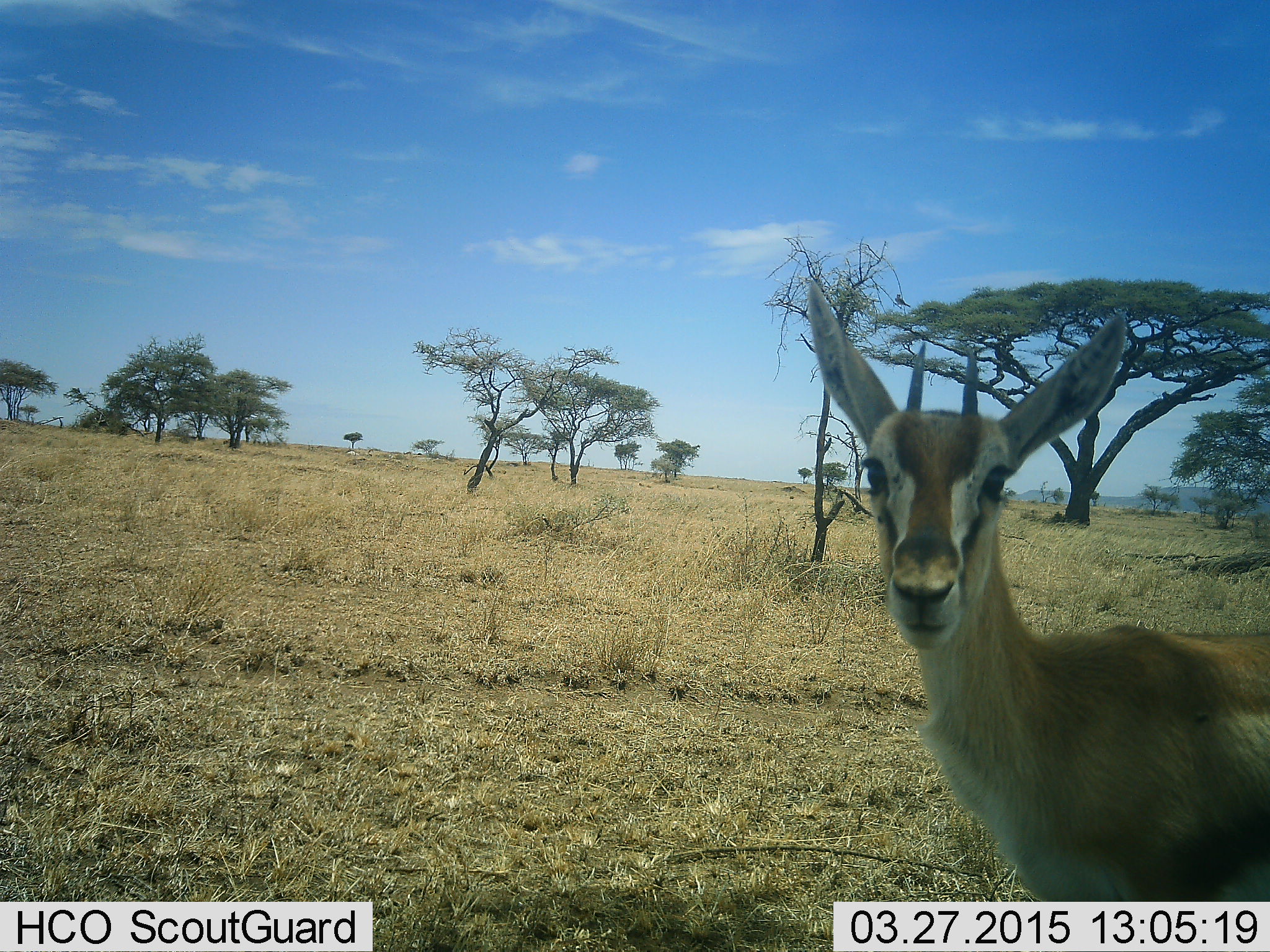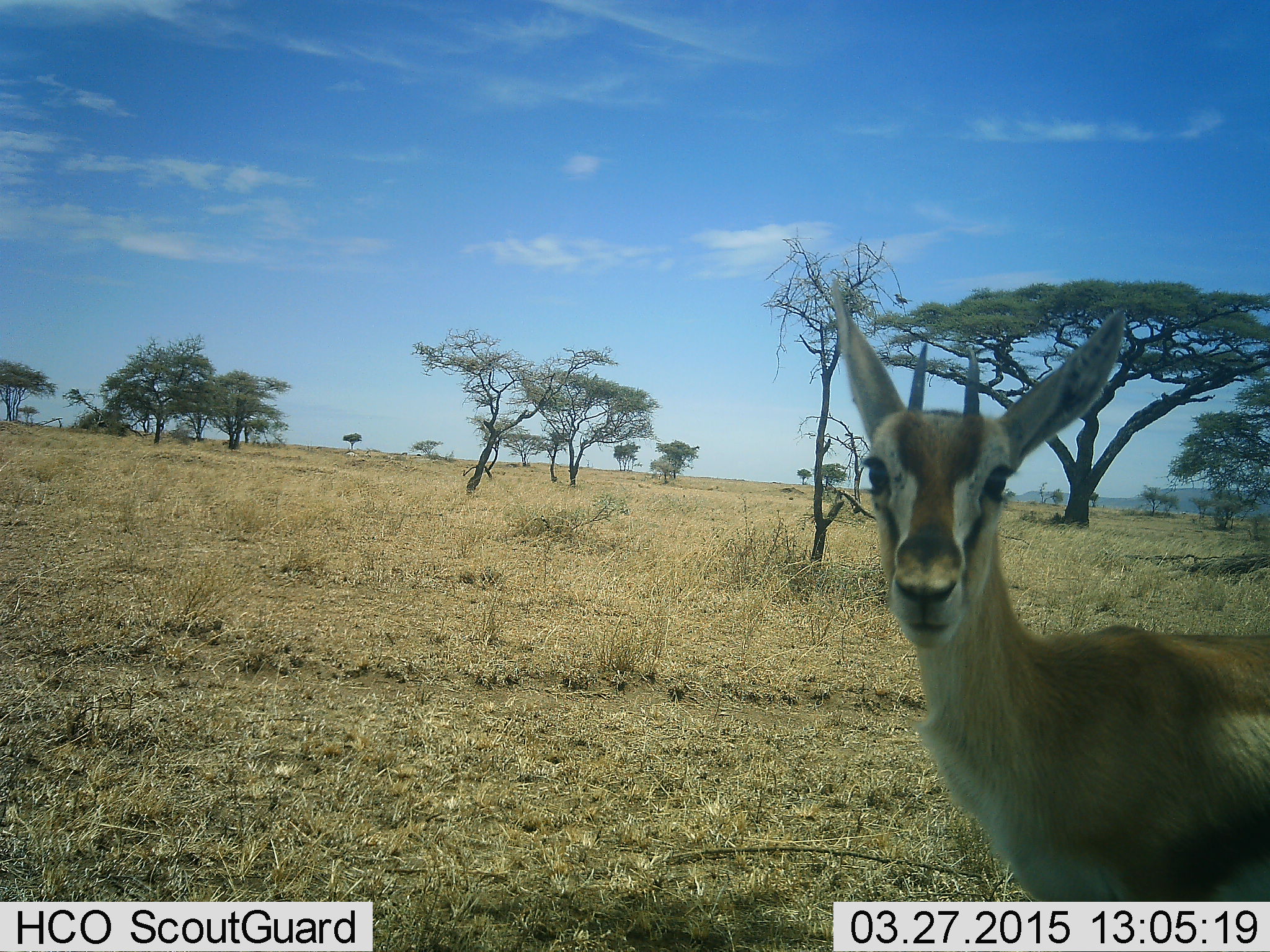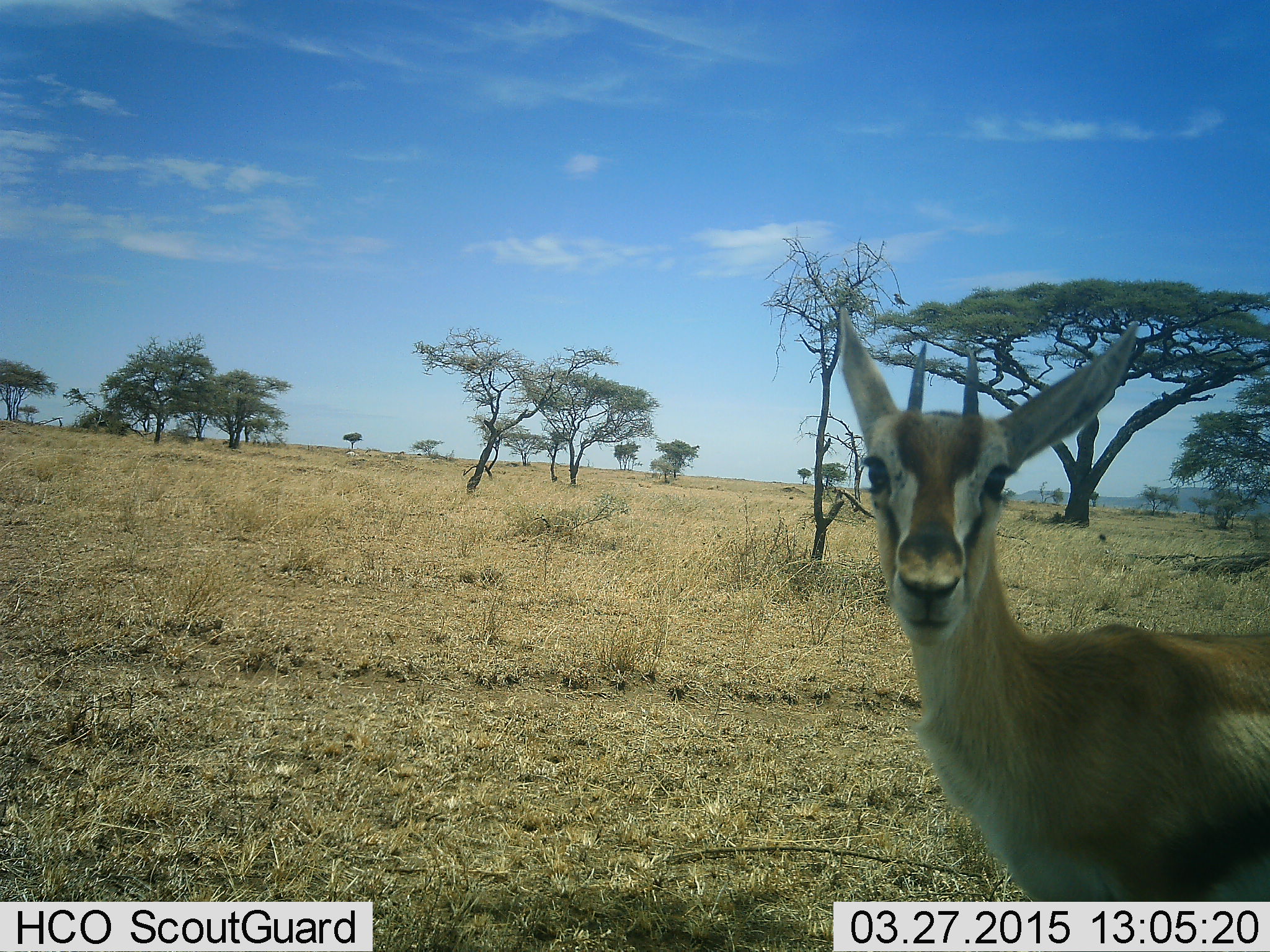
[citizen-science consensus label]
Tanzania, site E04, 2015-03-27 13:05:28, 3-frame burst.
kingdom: Animalia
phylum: Chordata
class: Mammalia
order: Artiodactyla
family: Bovidae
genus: Eudorcas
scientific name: Eudorcas thomsonii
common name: thomson's gazelle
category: gazellethomsons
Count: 1.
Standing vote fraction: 100%.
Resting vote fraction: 0%.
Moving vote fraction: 0%.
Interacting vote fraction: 0%.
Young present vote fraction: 0%.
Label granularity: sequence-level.